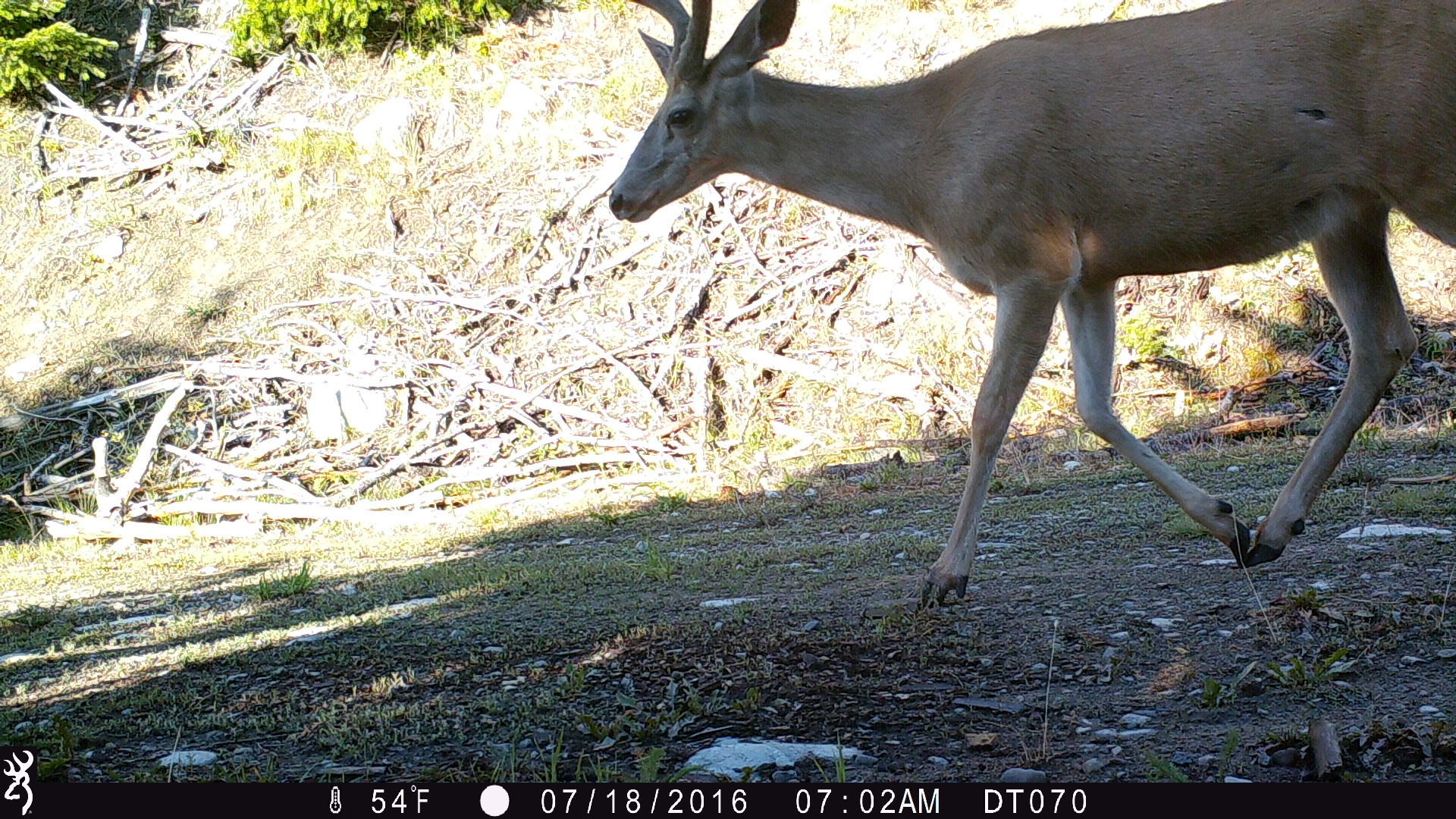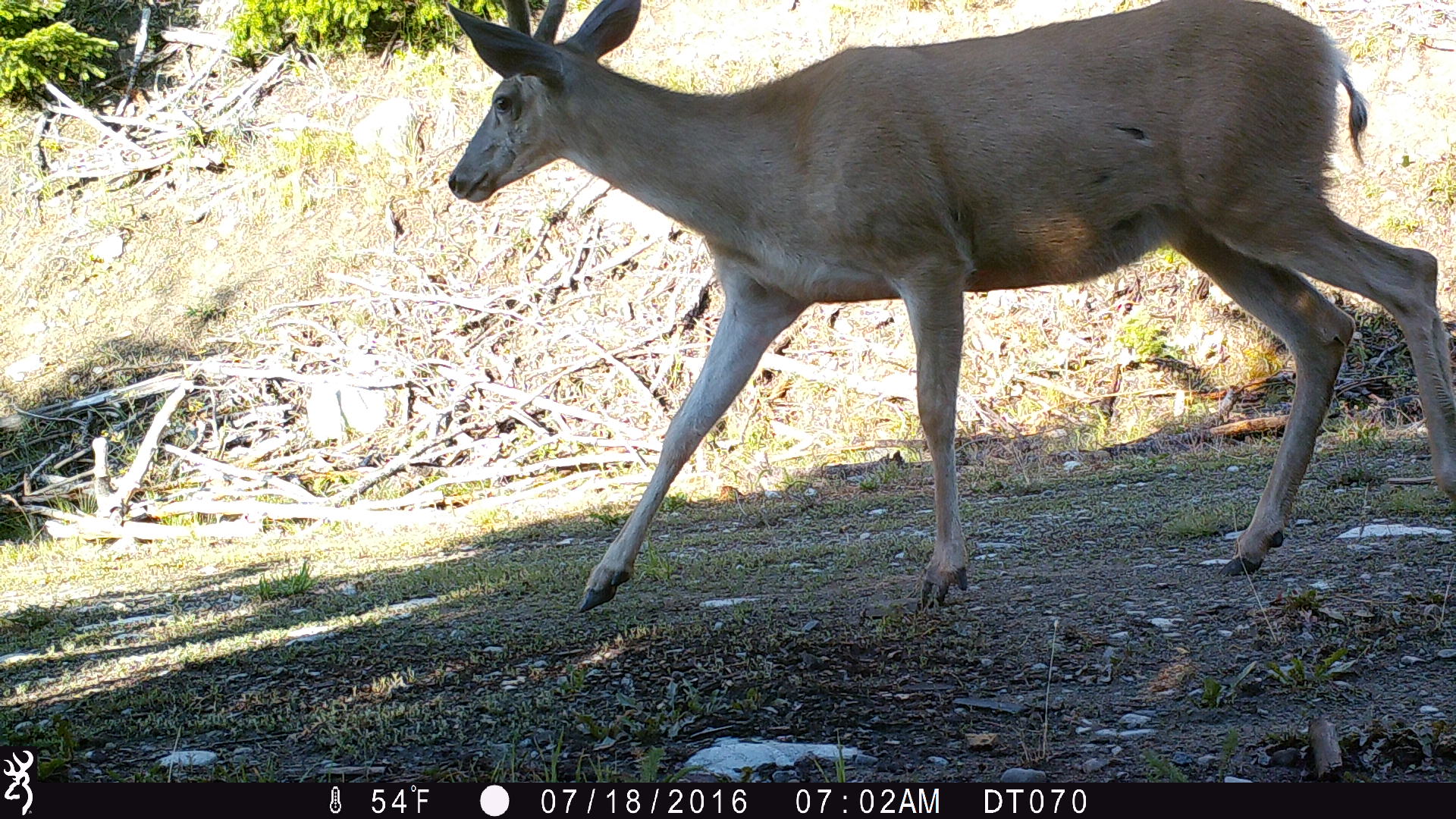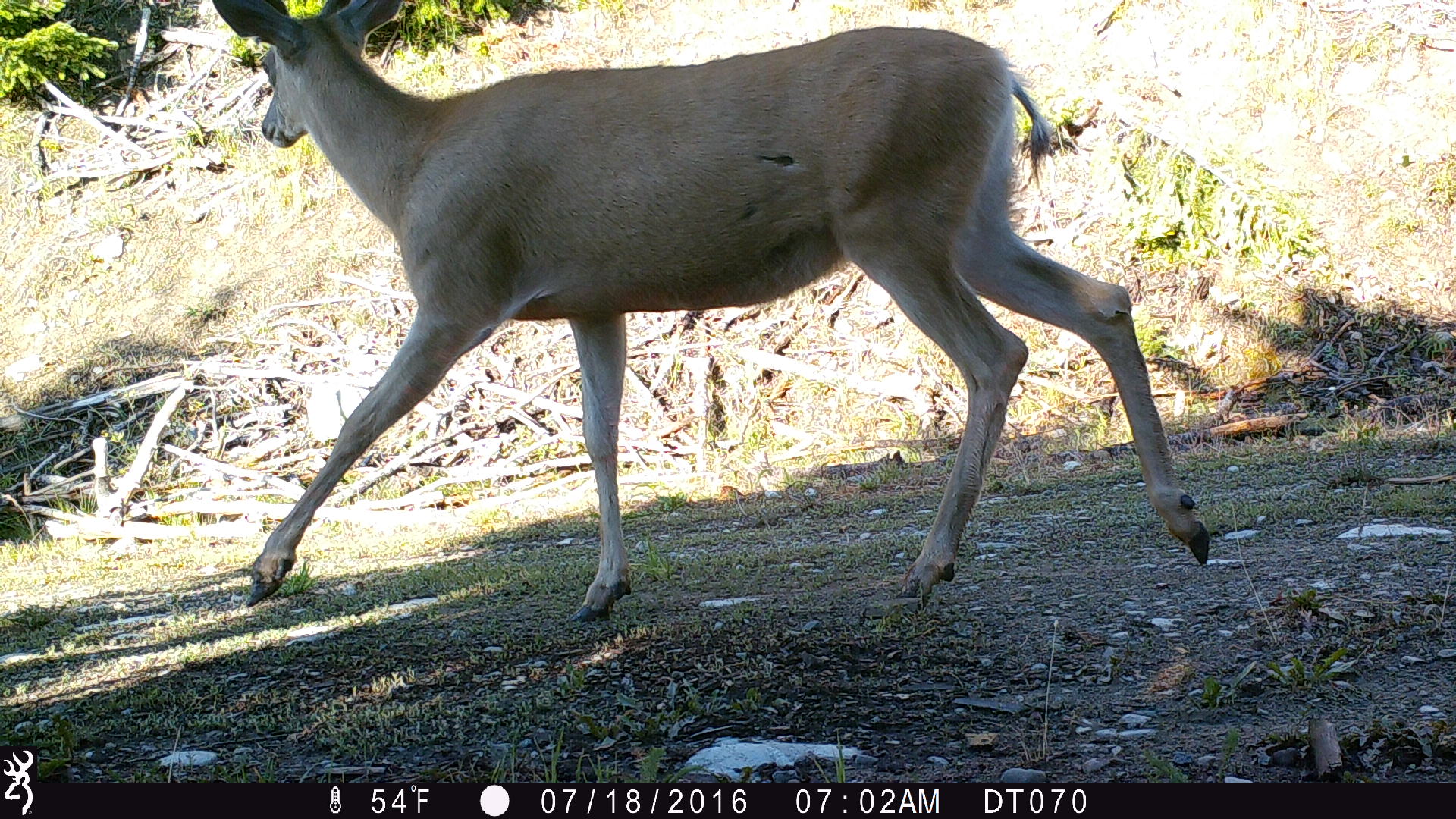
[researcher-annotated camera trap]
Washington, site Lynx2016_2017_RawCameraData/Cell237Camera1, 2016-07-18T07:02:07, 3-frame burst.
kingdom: Animalia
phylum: Chordata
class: Mammalia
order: Artiodactyla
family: Cervidae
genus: Odocoileus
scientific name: Odocoileus hemionus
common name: mule deer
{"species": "Odocoileus hemionus (mule deer)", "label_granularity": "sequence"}